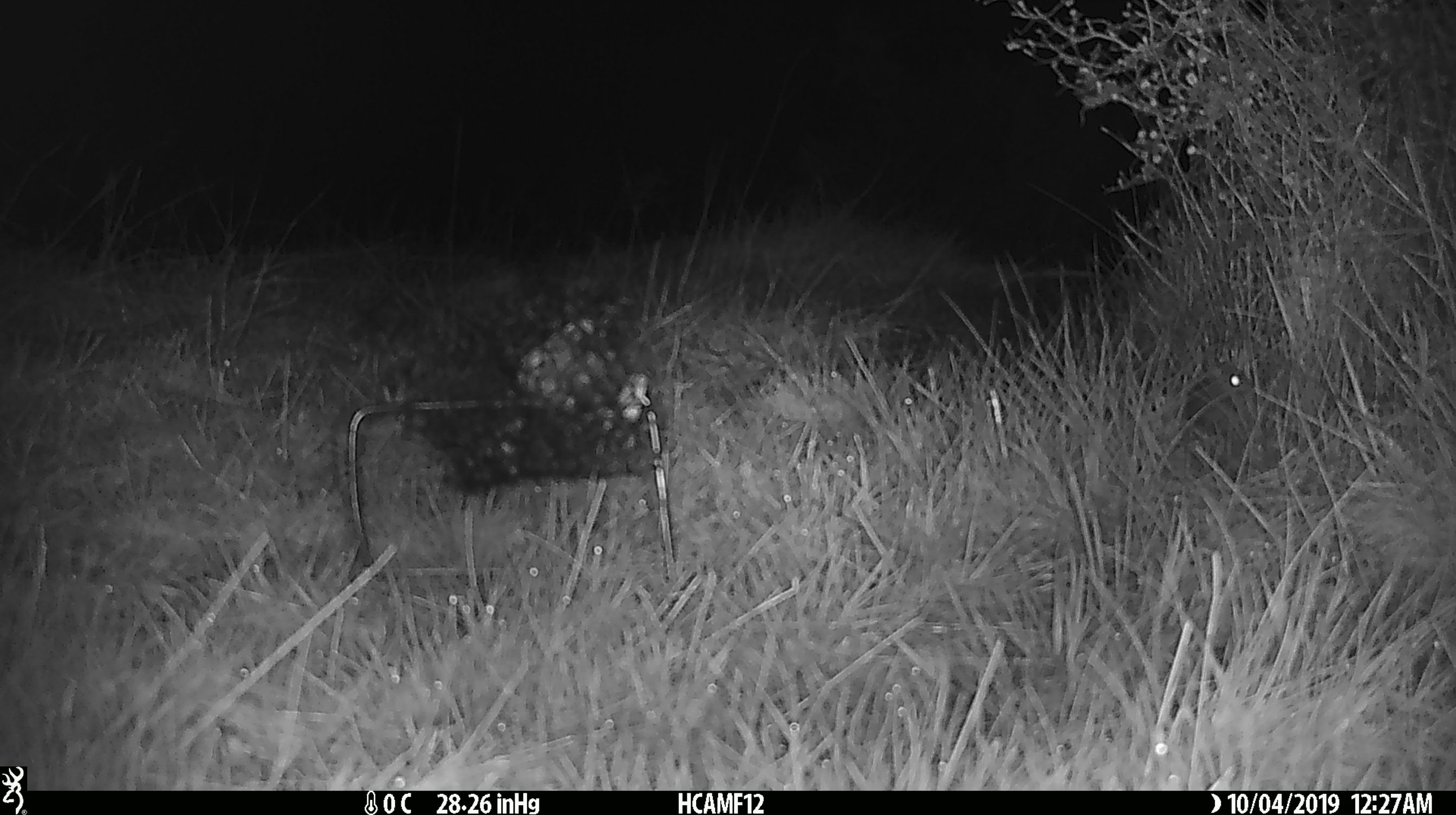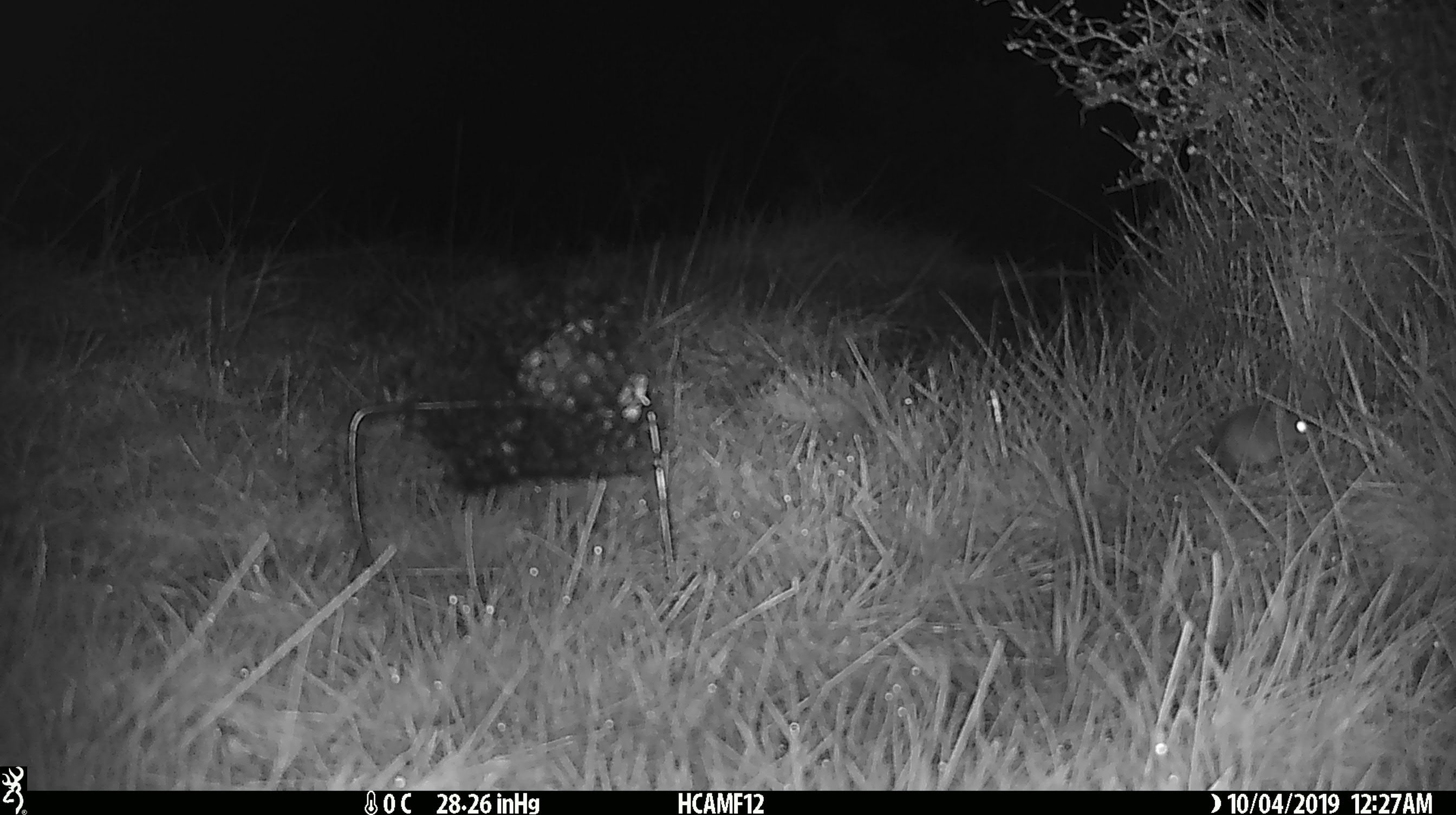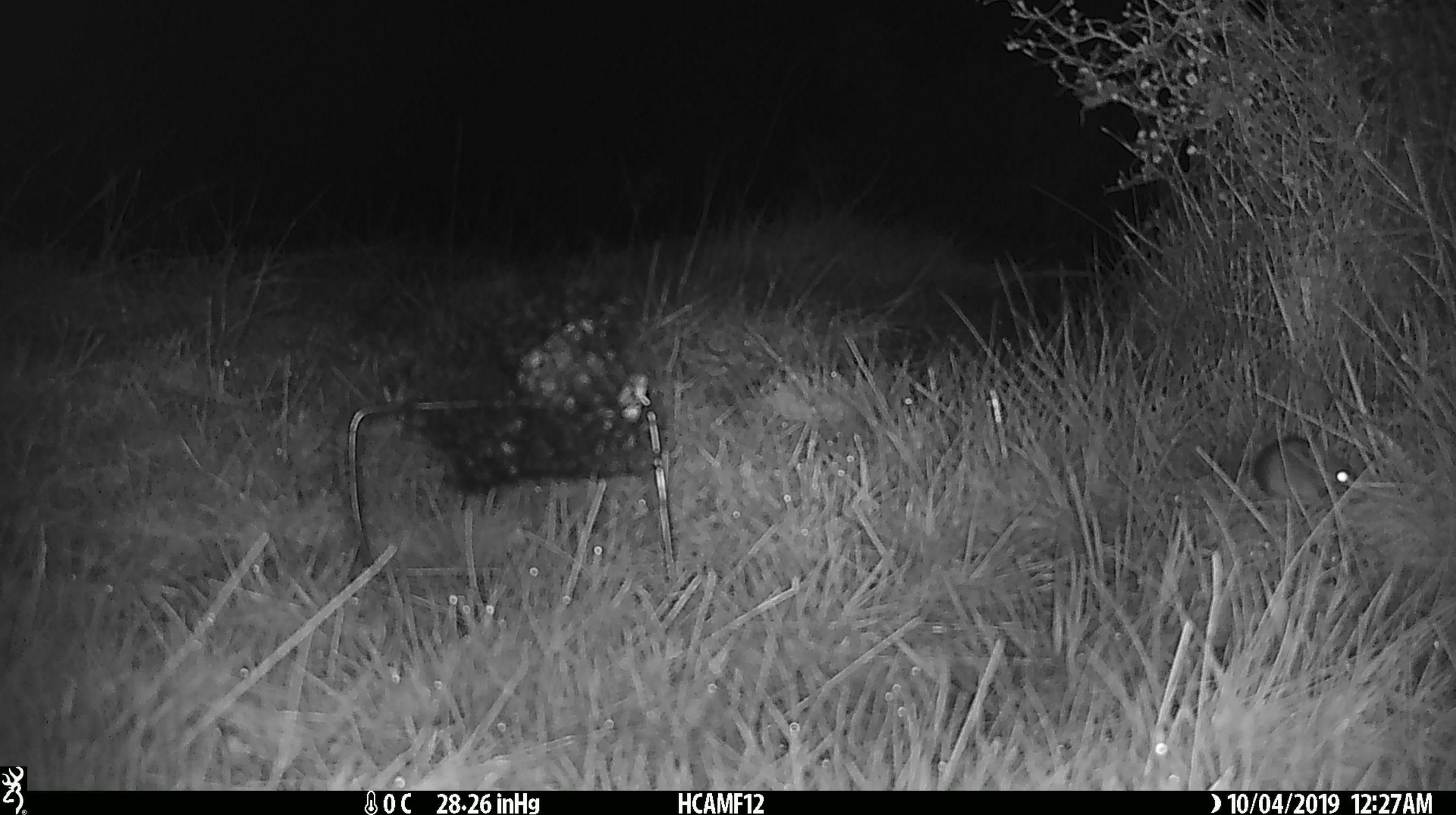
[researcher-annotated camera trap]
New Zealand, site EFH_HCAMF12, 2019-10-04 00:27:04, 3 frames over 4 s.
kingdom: Animalia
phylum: Chordata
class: Mammalia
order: Rodentia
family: Muridae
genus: Mus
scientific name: Mus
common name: mouse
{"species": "mouse (Mus)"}